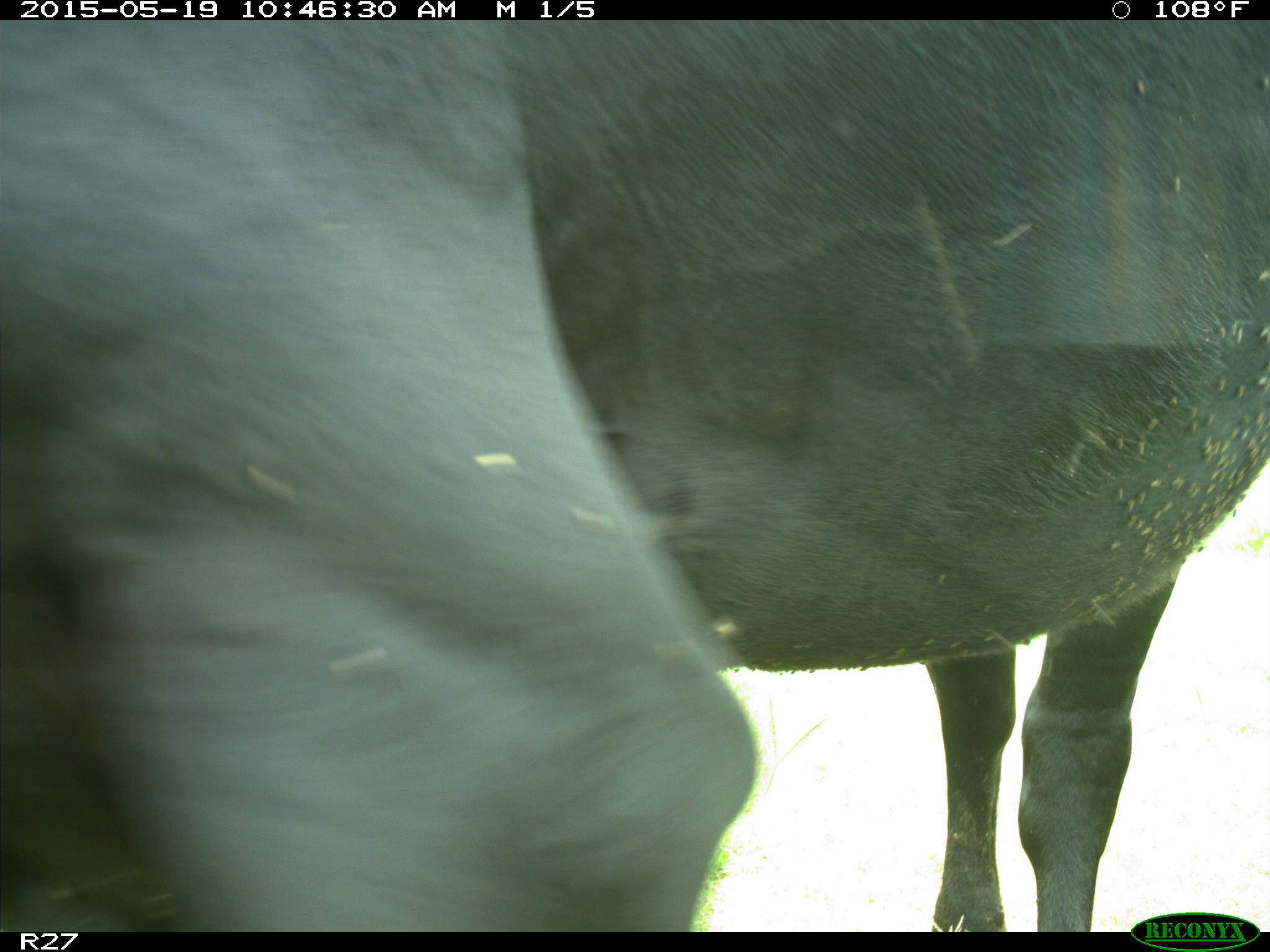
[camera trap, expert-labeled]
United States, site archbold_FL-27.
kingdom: Animalia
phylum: Chordata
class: Mammalia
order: Artiodactyla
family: Bovidae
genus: Bos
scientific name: Bos taurus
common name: domestic cow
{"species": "Bos taurus (domestic cow)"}